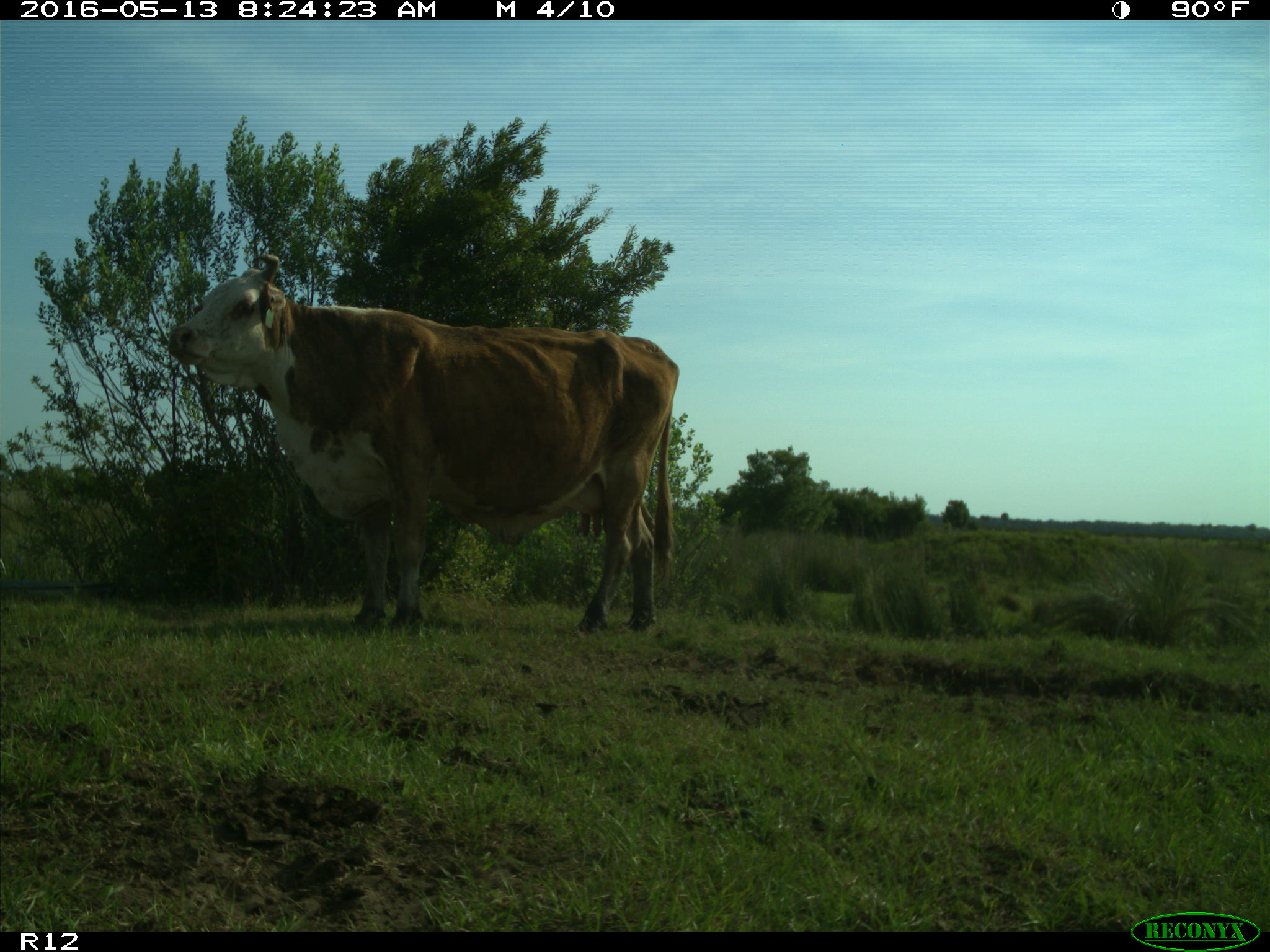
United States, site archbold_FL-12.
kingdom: Animalia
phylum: Chordata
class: Mammalia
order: Artiodactyla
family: Bovidae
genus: Bos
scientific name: Bos taurus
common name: domestic cow